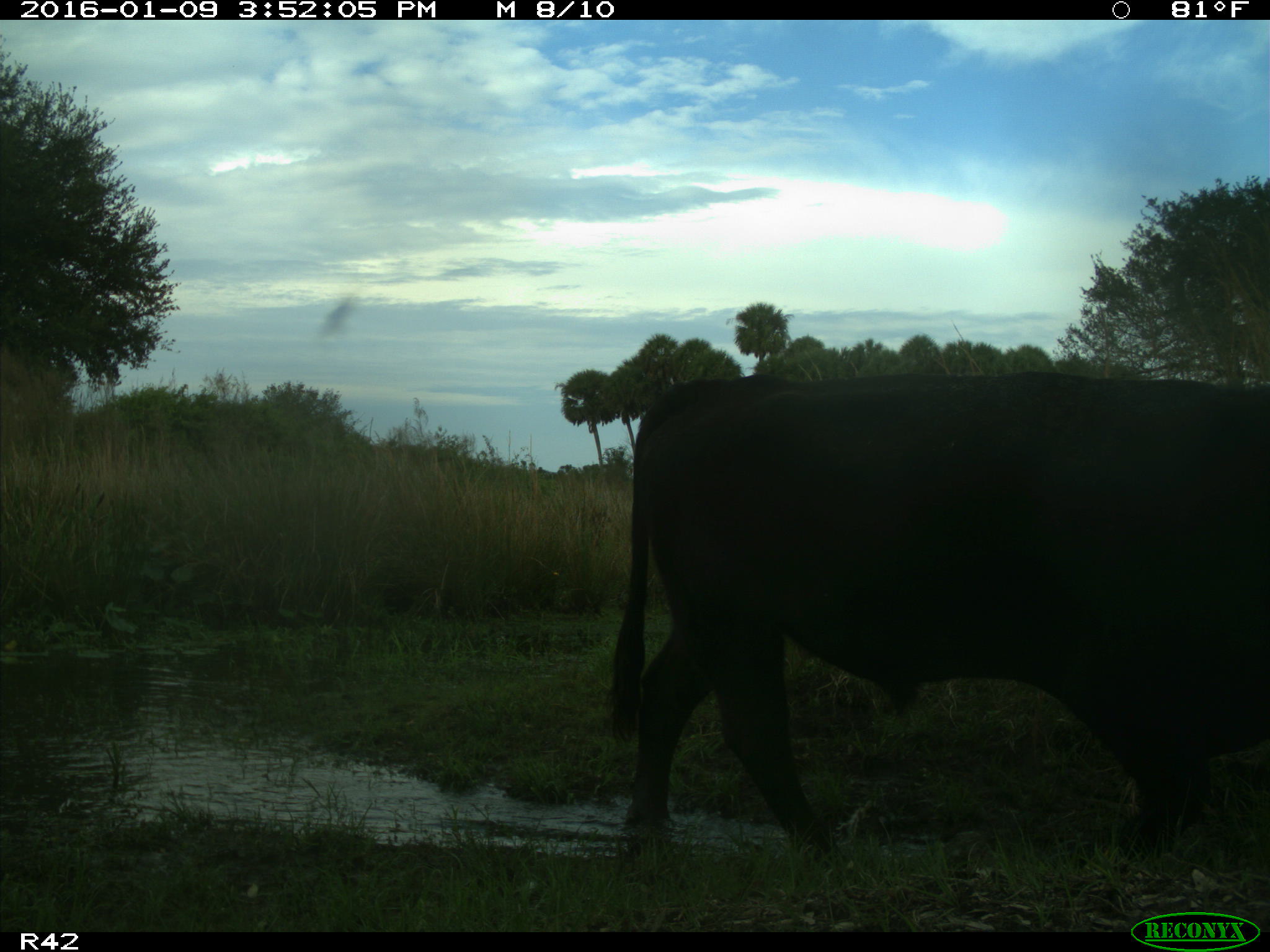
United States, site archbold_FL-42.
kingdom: Animalia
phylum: Chordata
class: Mammalia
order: Artiodactyla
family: Bovidae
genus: Bos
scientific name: Bos taurus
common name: domestic cow